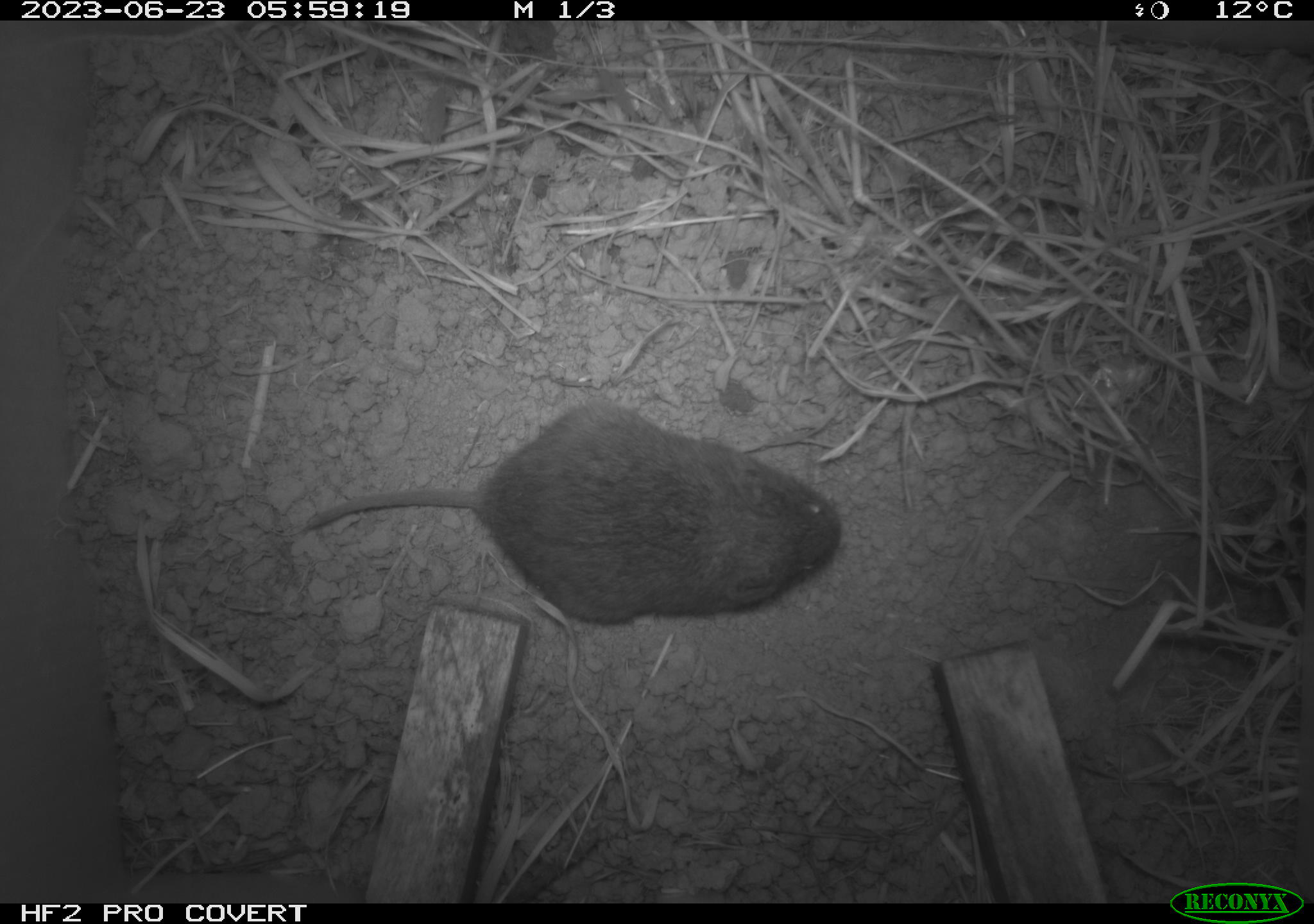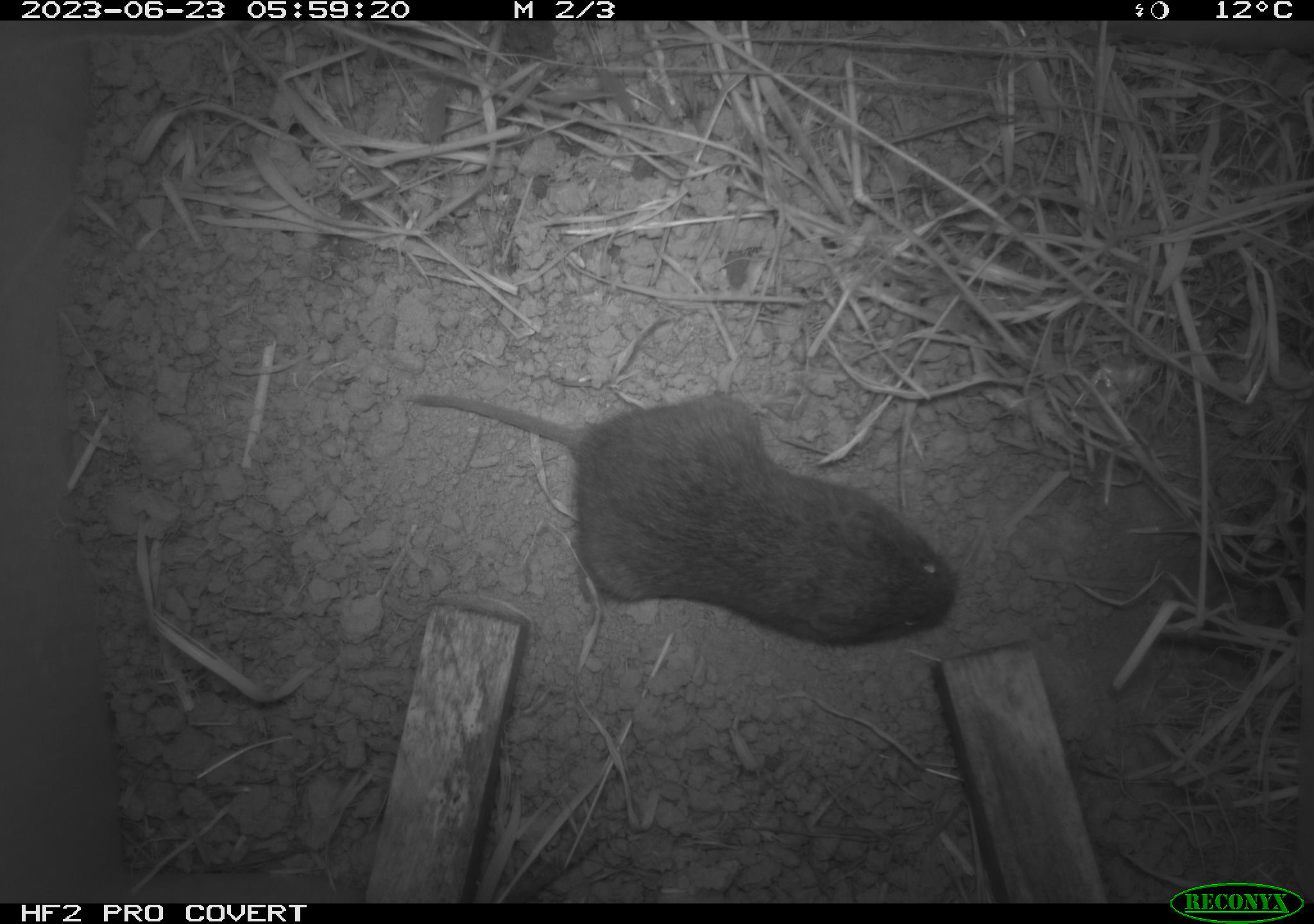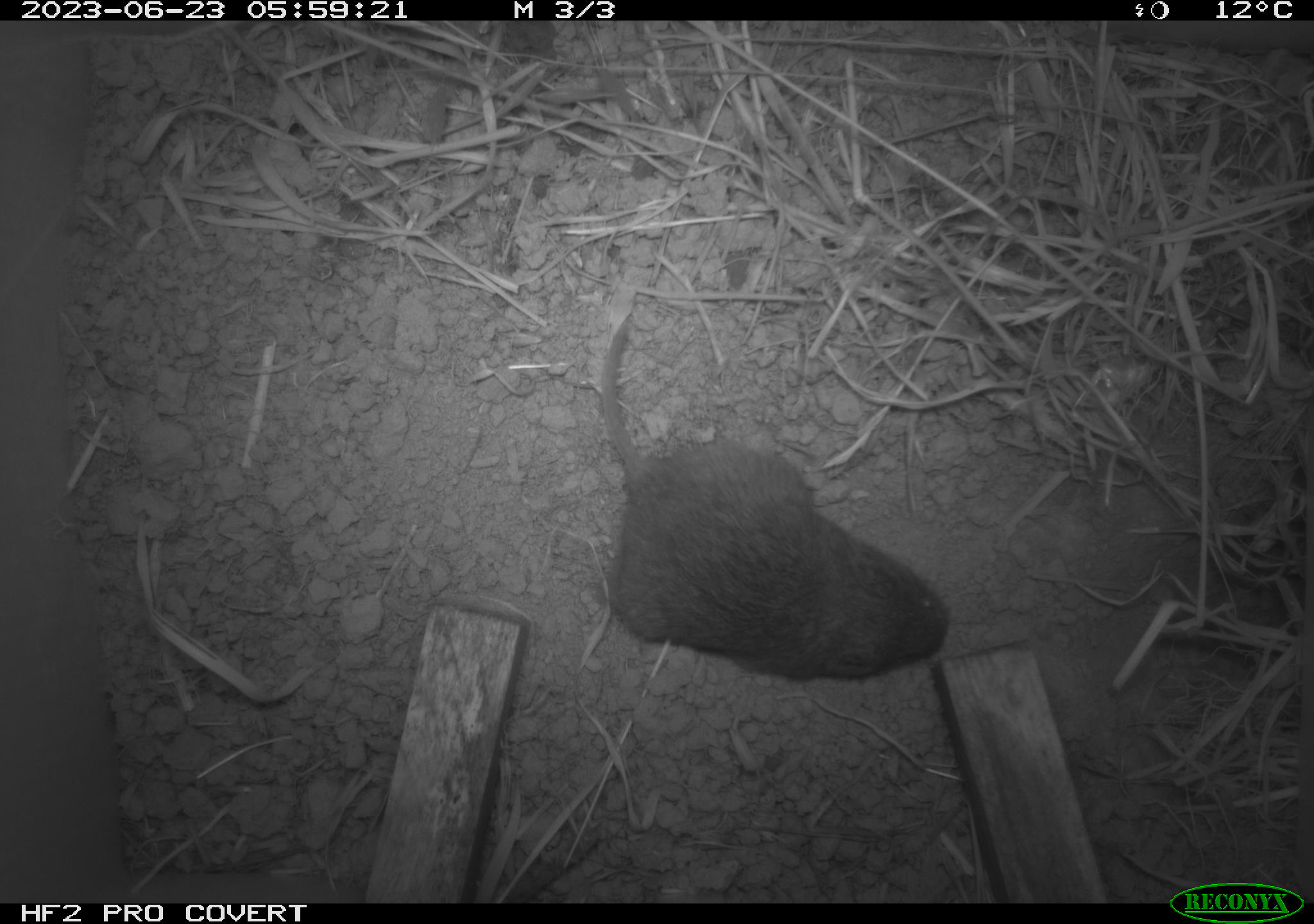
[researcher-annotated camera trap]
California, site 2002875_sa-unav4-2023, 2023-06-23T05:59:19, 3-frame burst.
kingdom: Animalia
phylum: Chordata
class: Mammalia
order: Rodentia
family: Cricetidae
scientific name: Arvicolinae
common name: voles, lemmings, and muskrats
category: arvicolinae subfamily